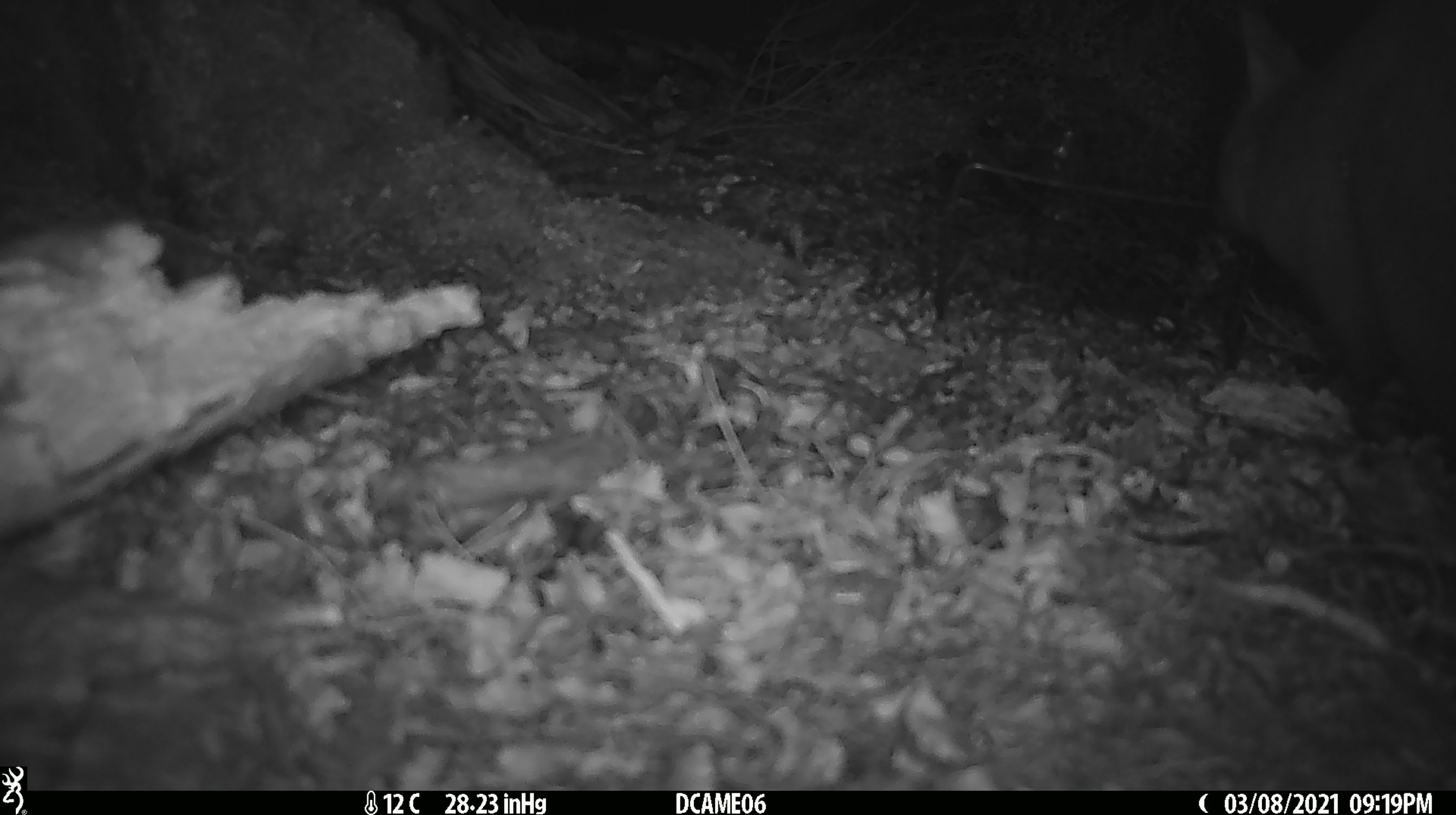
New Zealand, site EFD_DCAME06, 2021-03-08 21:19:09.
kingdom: Animalia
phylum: Chordata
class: Mammalia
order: Diprotodontia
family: Phalangeridae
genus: Trichosurus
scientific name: Trichosurus vulpecula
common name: common brushtail possum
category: possum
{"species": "possum (common brushtail possum) (Trichosurus vulpecula)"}